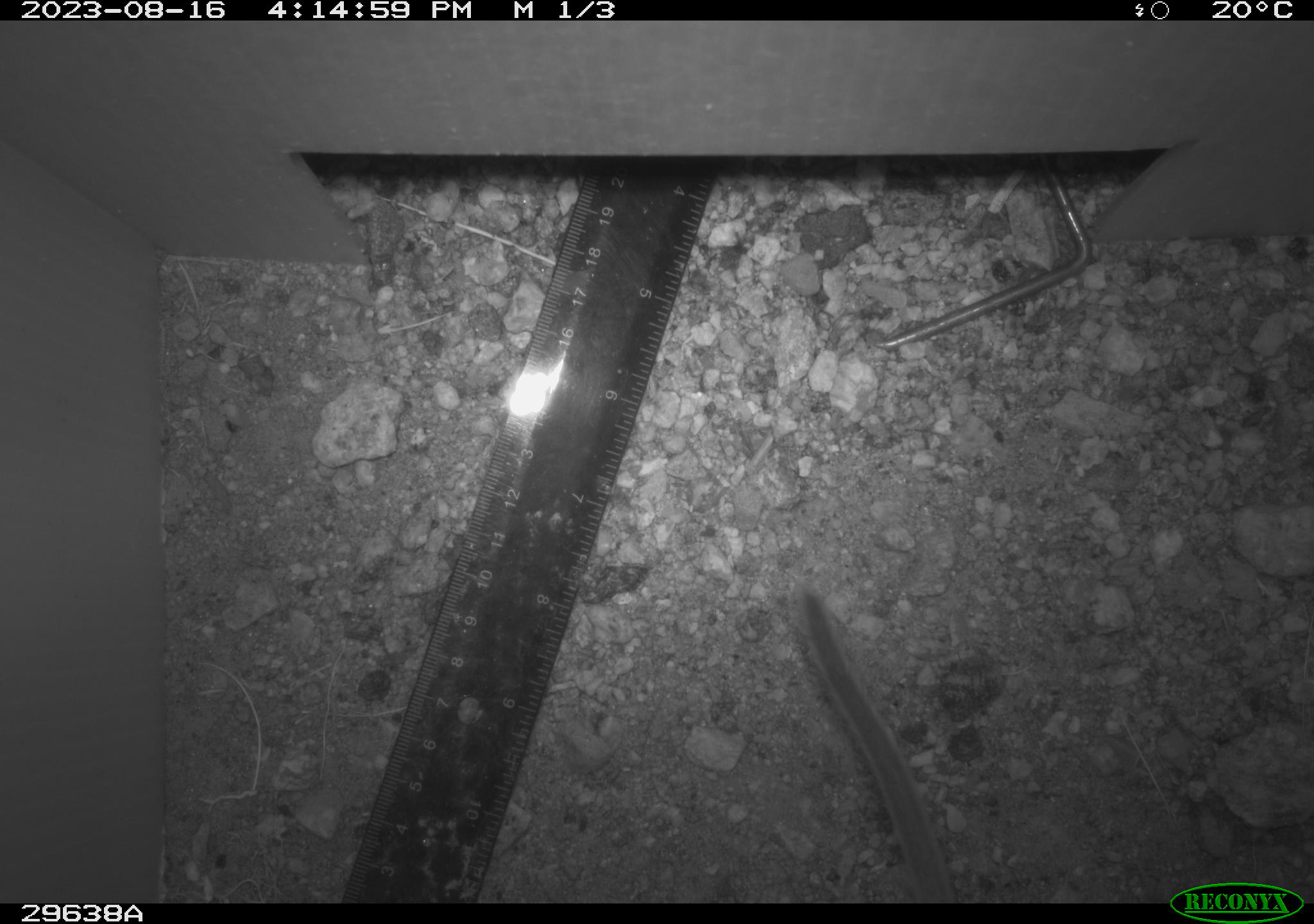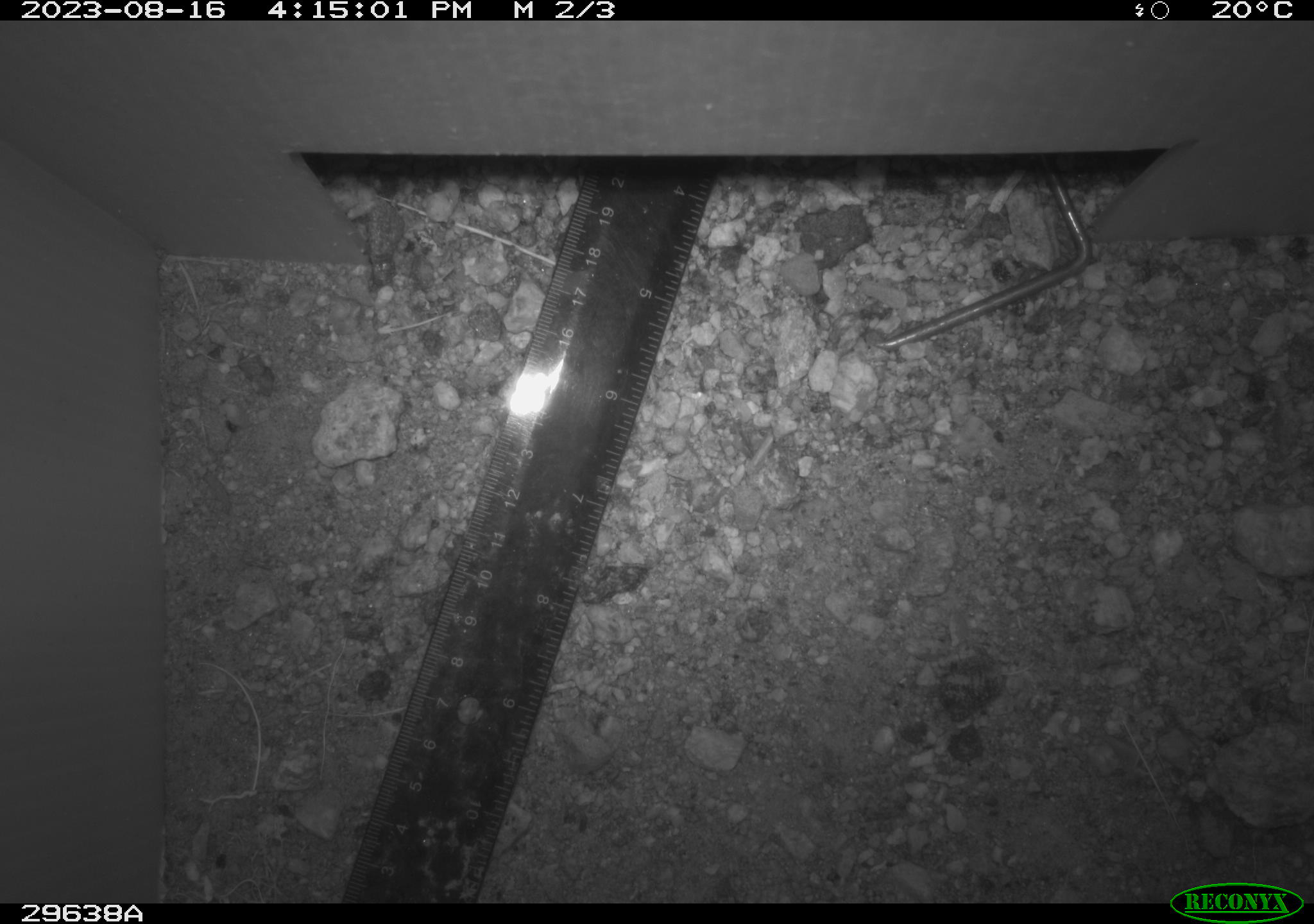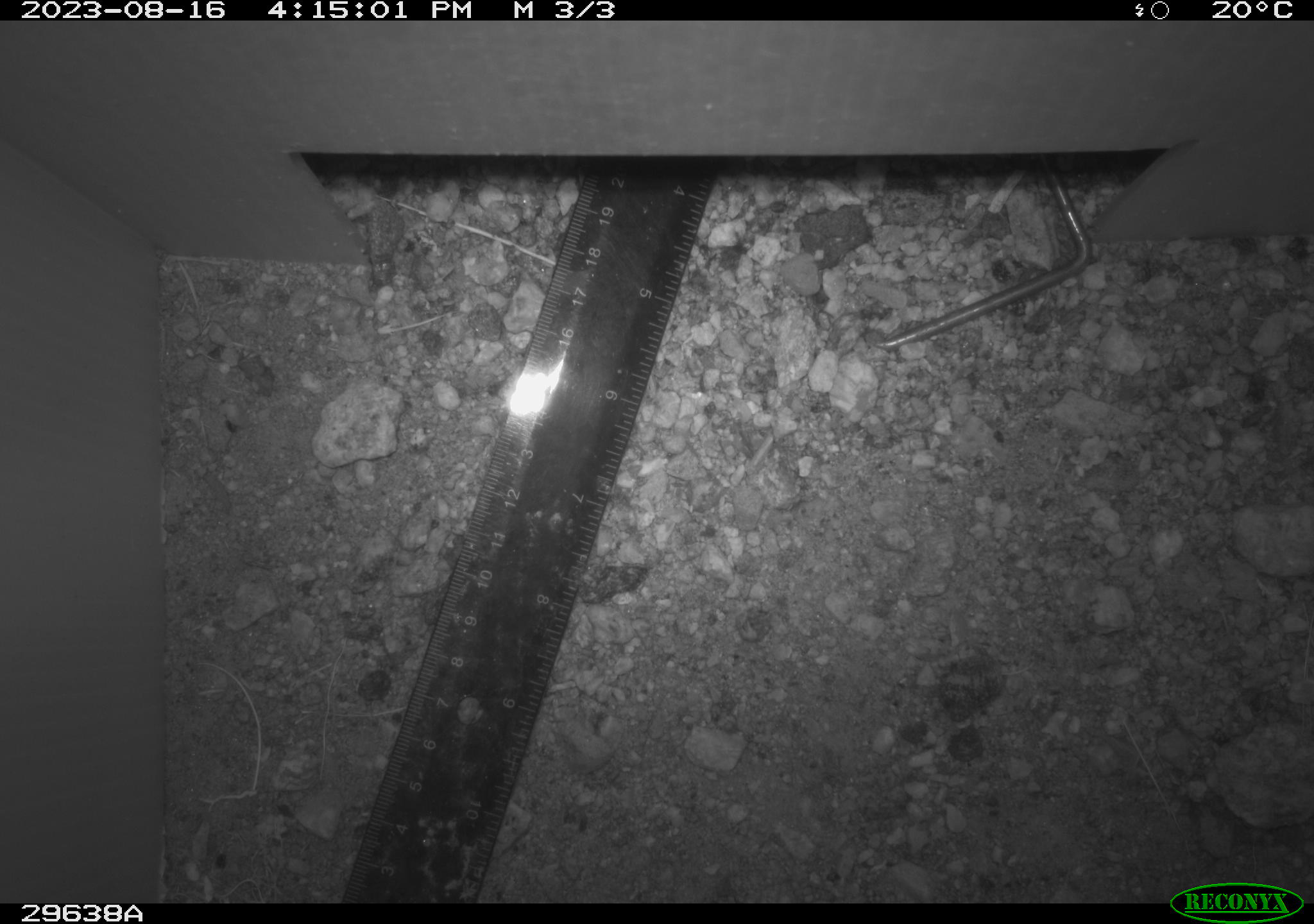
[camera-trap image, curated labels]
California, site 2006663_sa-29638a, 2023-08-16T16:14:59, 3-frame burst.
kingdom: Animalia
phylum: Chordata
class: Mammalia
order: Rodentia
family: Cricetidae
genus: Neotoma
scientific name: Neotoma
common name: pack rat or woodrat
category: neotoma species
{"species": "neotoma species (pack rat or woodrat) (Neotoma)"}